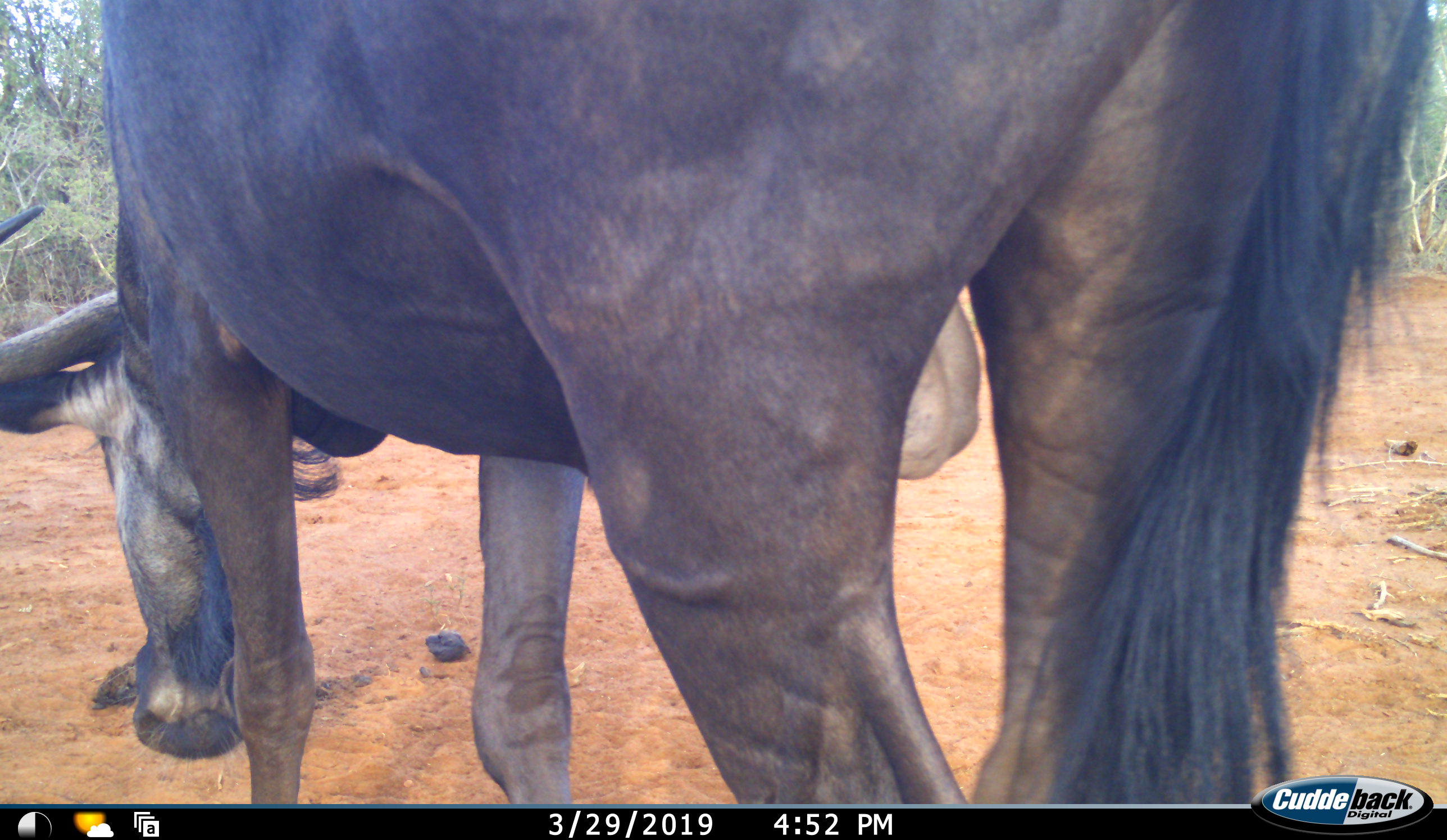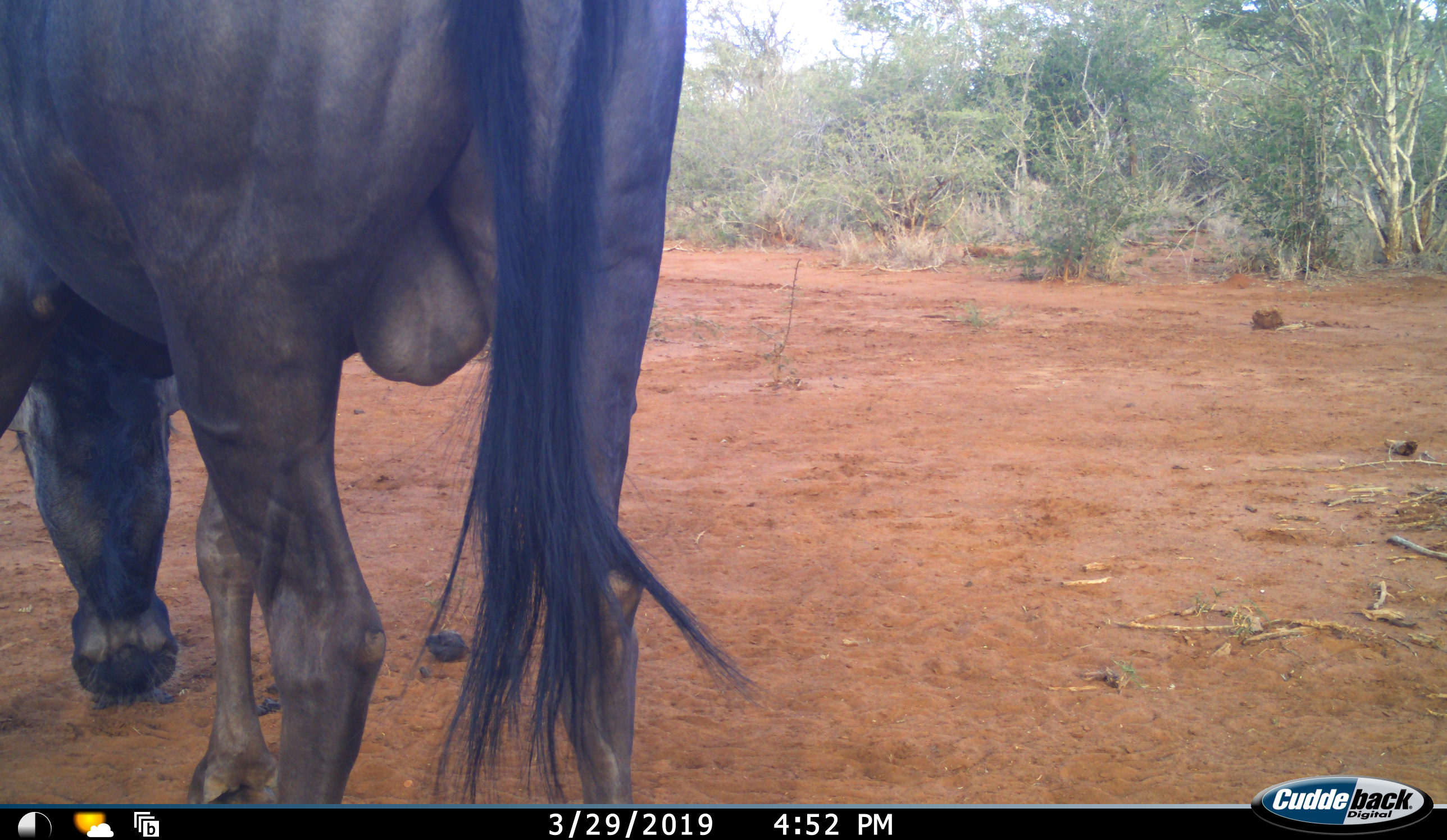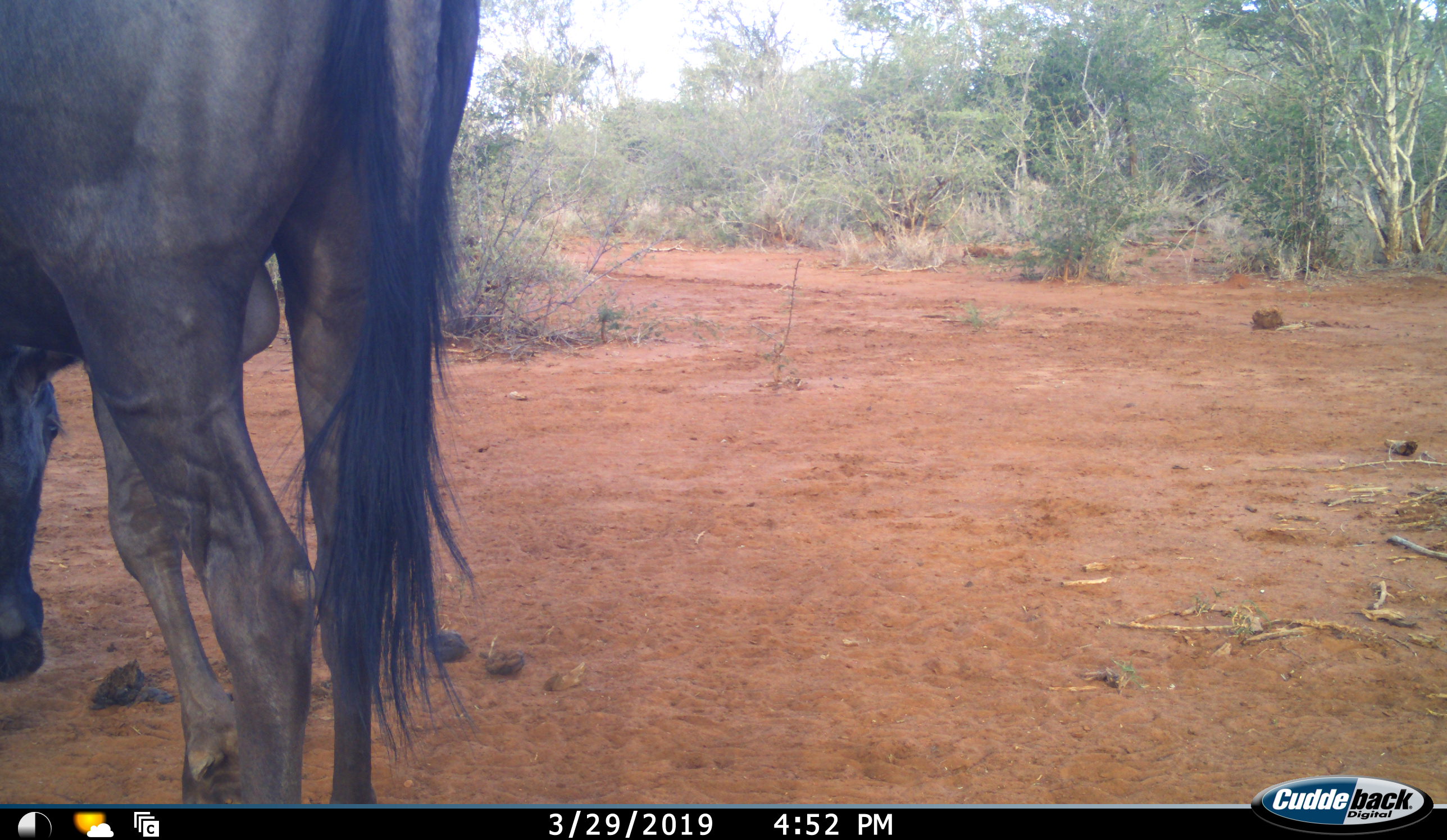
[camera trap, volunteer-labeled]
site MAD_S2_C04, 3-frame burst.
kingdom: Animalia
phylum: Chordata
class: Mammalia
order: Artiodactyla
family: Bovidae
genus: Connochaetes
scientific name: Connochaetes taurinus taurinus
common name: blue wildebeest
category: wildebeestblue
Wildebeestblue (blue wildebeest) (Connochaetes taurinus taurinus), count 1. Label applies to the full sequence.